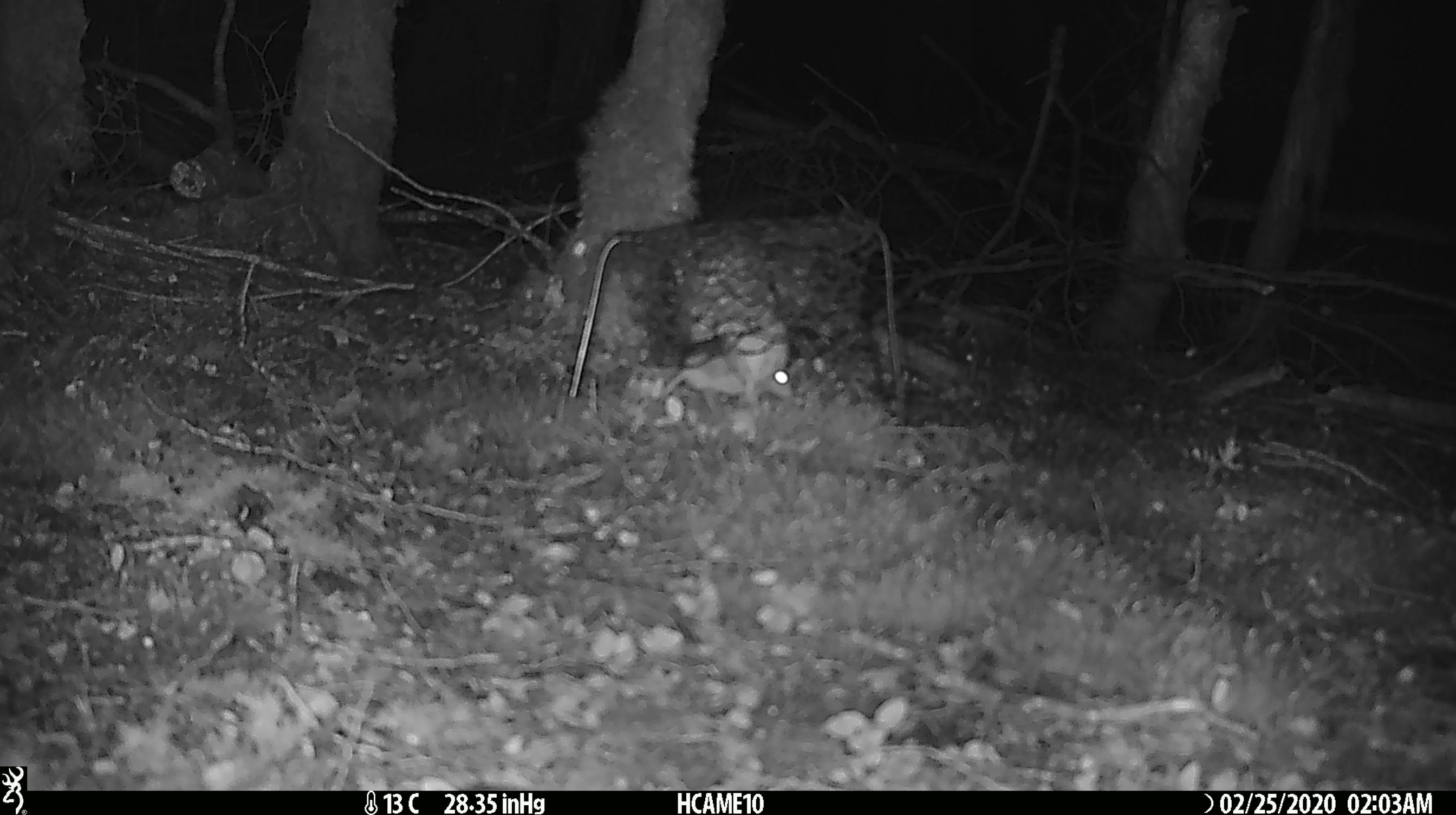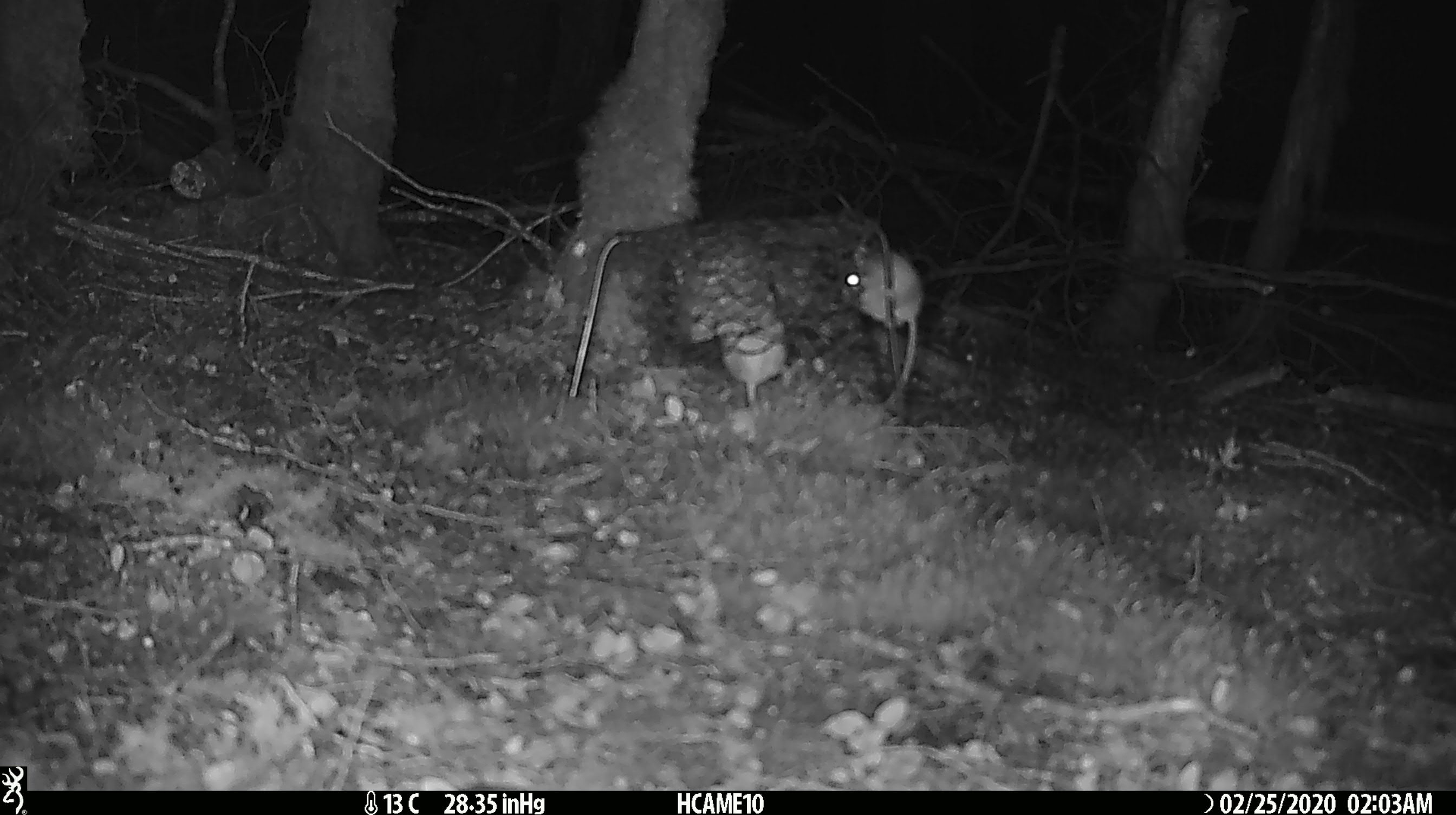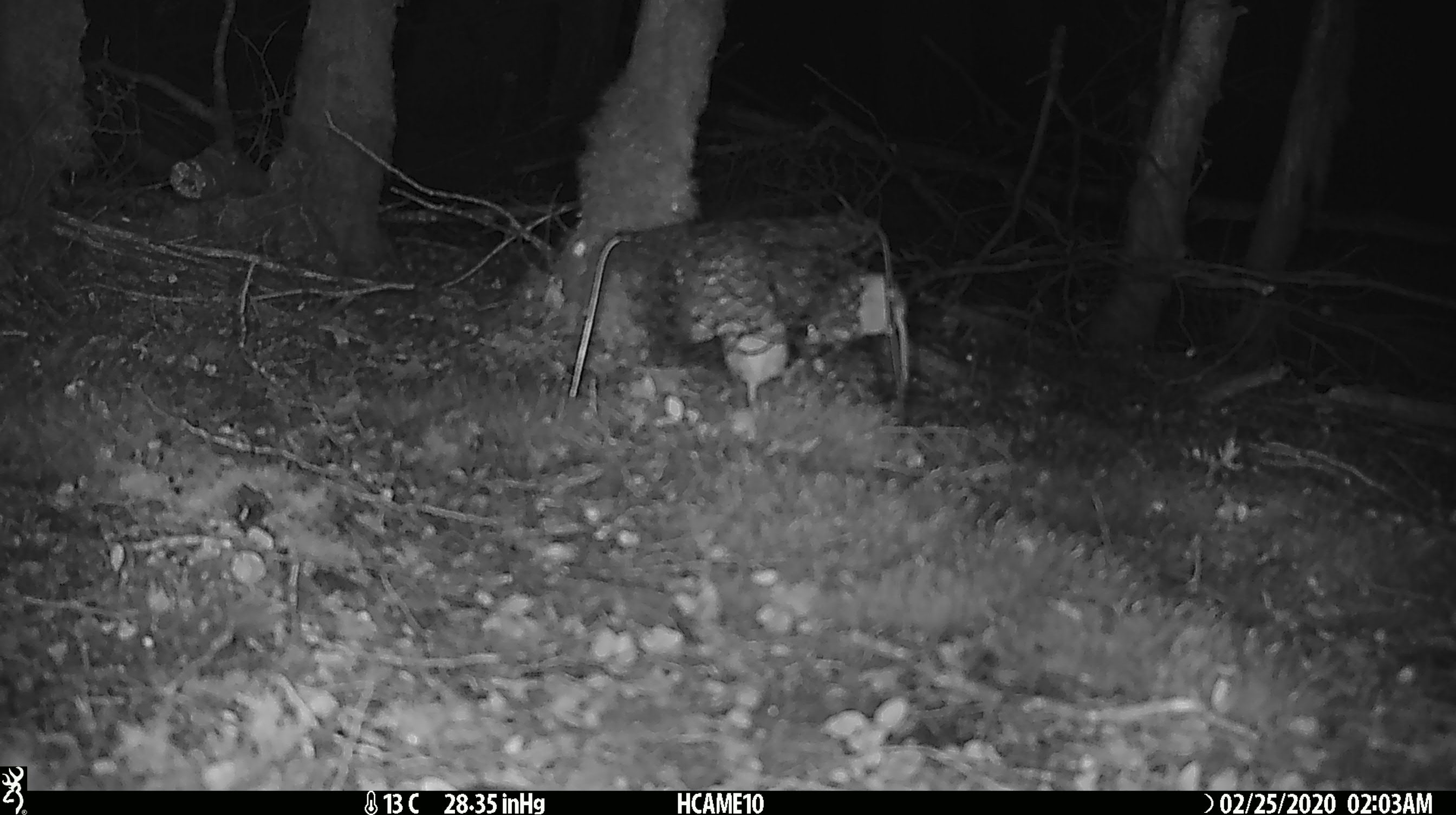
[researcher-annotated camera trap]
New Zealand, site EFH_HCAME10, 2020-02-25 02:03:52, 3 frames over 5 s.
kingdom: Animalia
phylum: Chordata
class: Mammalia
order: Rodentia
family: Muridae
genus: Mus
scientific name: Mus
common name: mouse